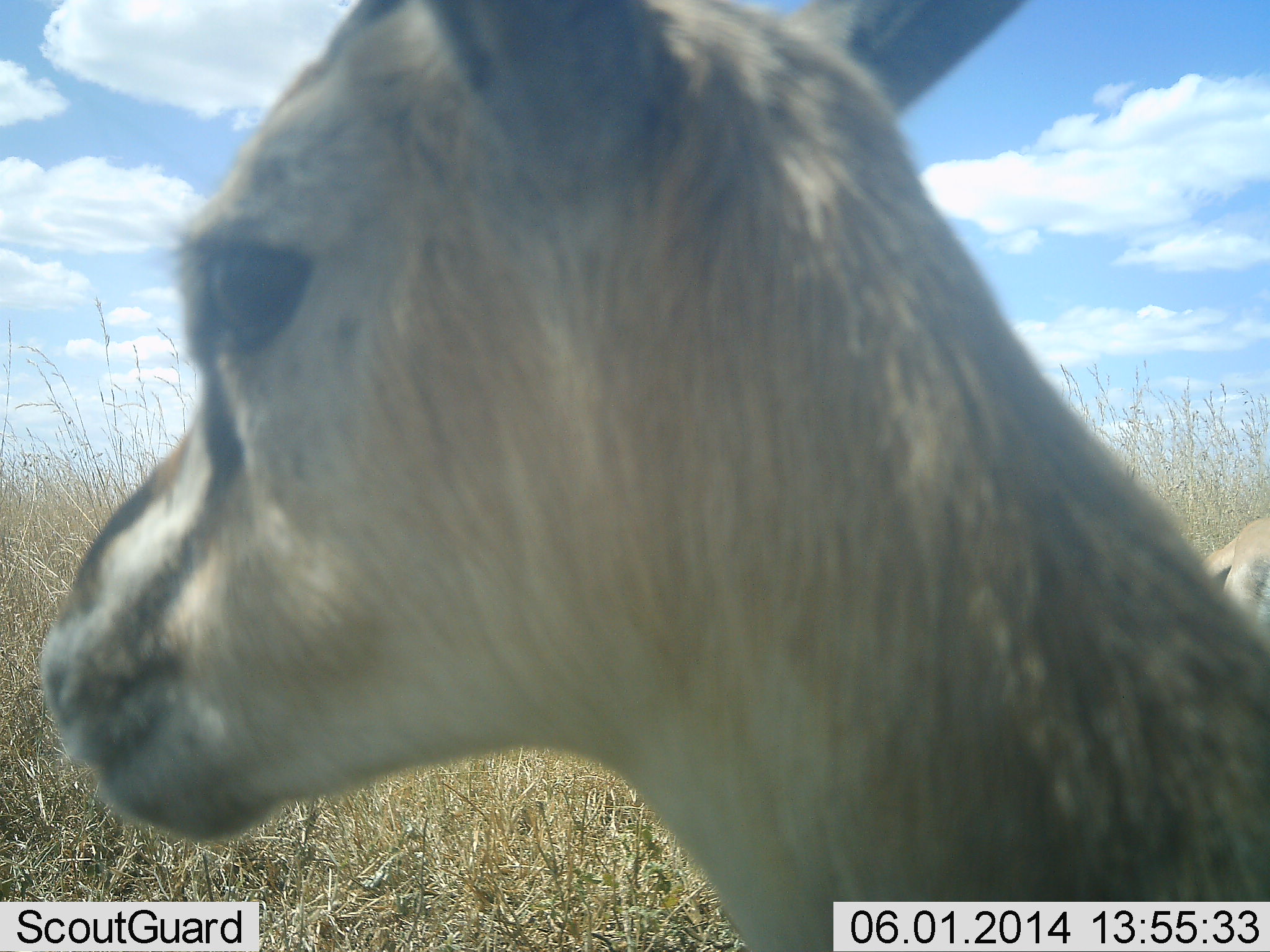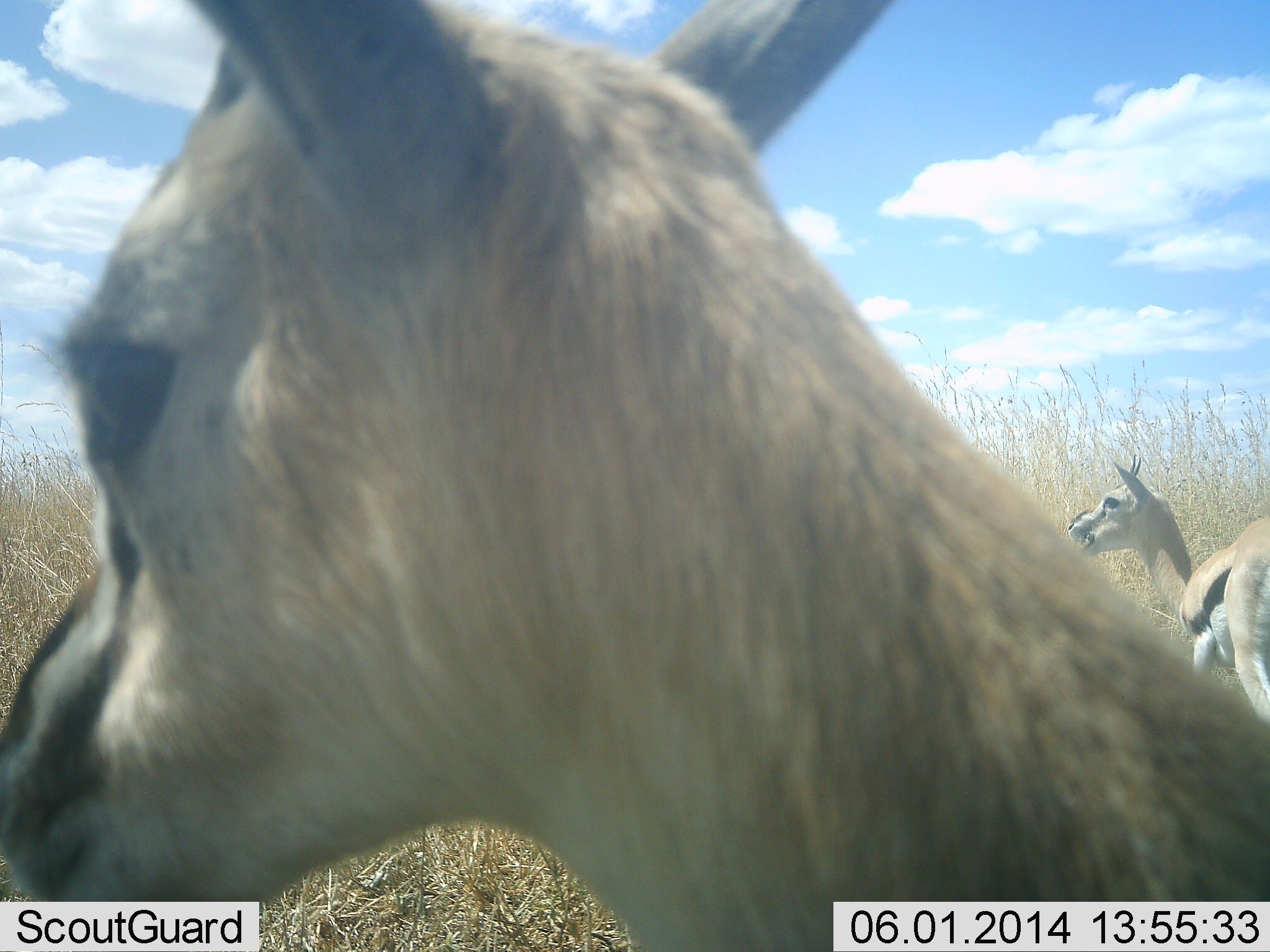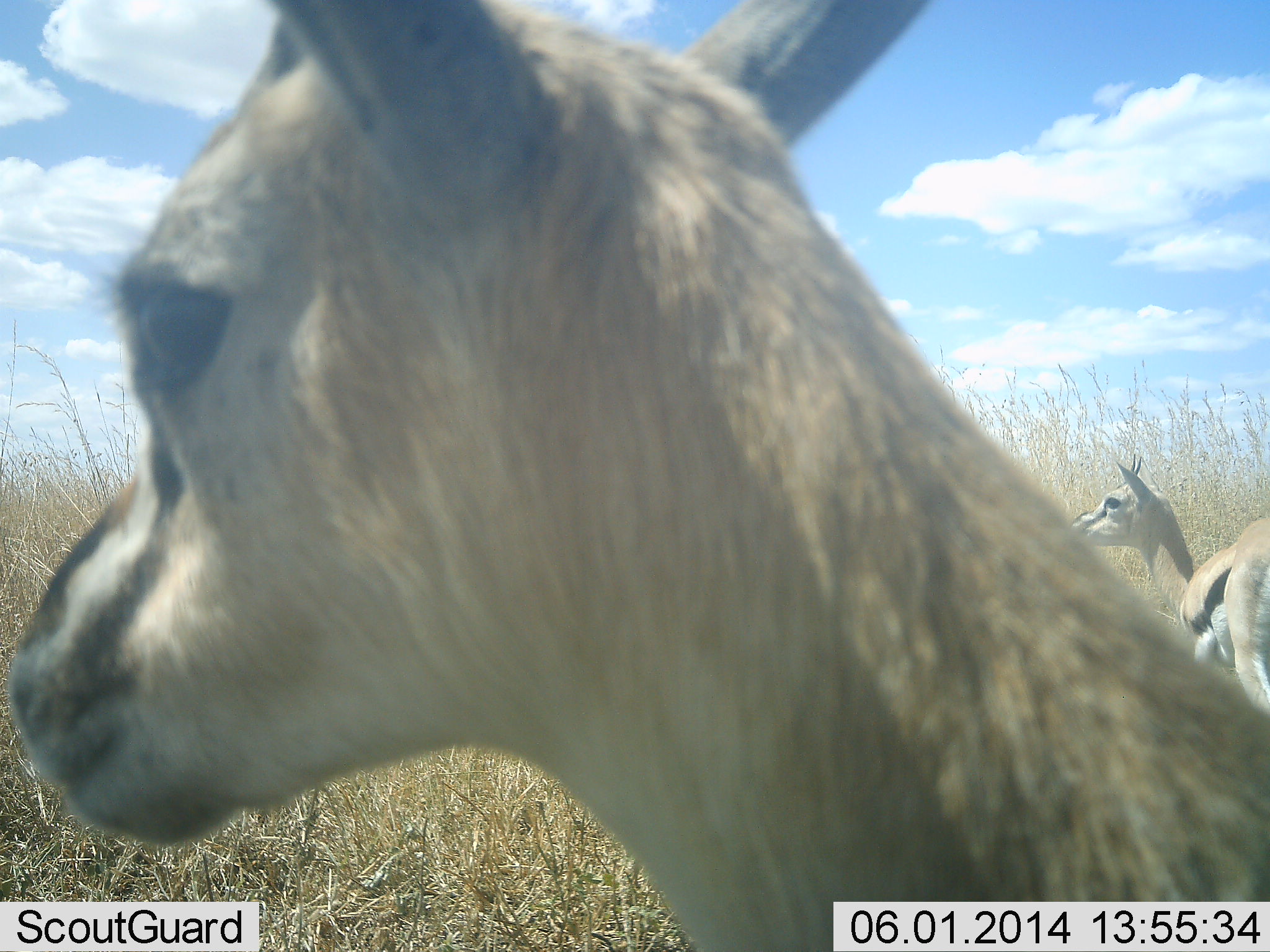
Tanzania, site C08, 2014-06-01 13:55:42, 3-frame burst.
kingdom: Animalia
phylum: Chordata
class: Mammalia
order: Artiodactyla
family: Bovidae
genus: Eudorcas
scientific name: Eudorcas thomsonii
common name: thomson's gazelle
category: gazellethomsons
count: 2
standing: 86%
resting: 0%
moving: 3%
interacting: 0%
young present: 0%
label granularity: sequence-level